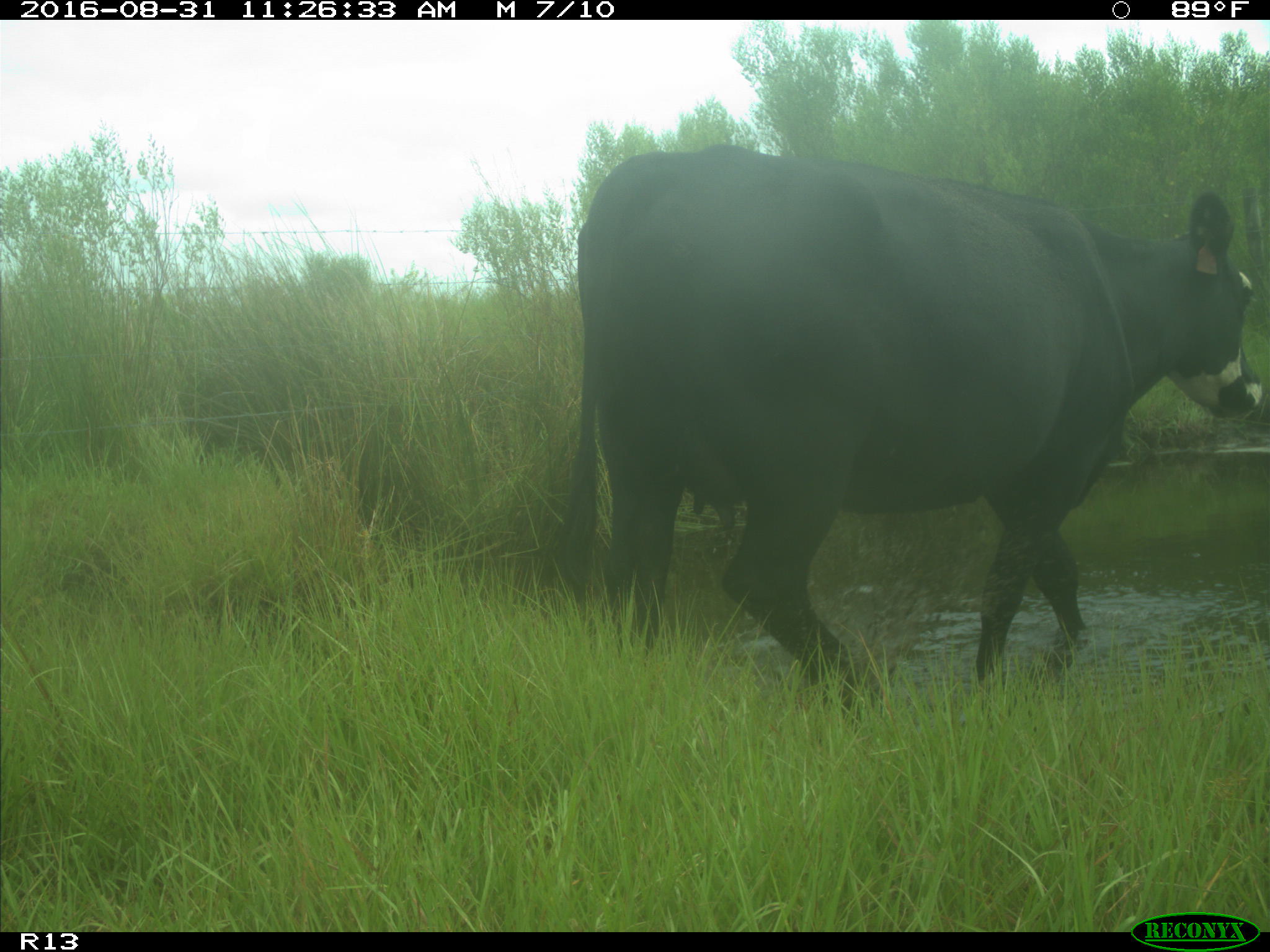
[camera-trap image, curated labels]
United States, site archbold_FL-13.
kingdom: Animalia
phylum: Chordata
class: Mammalia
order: Artiodactyla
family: Bovidae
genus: Bos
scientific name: Bos taurus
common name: domestic cow